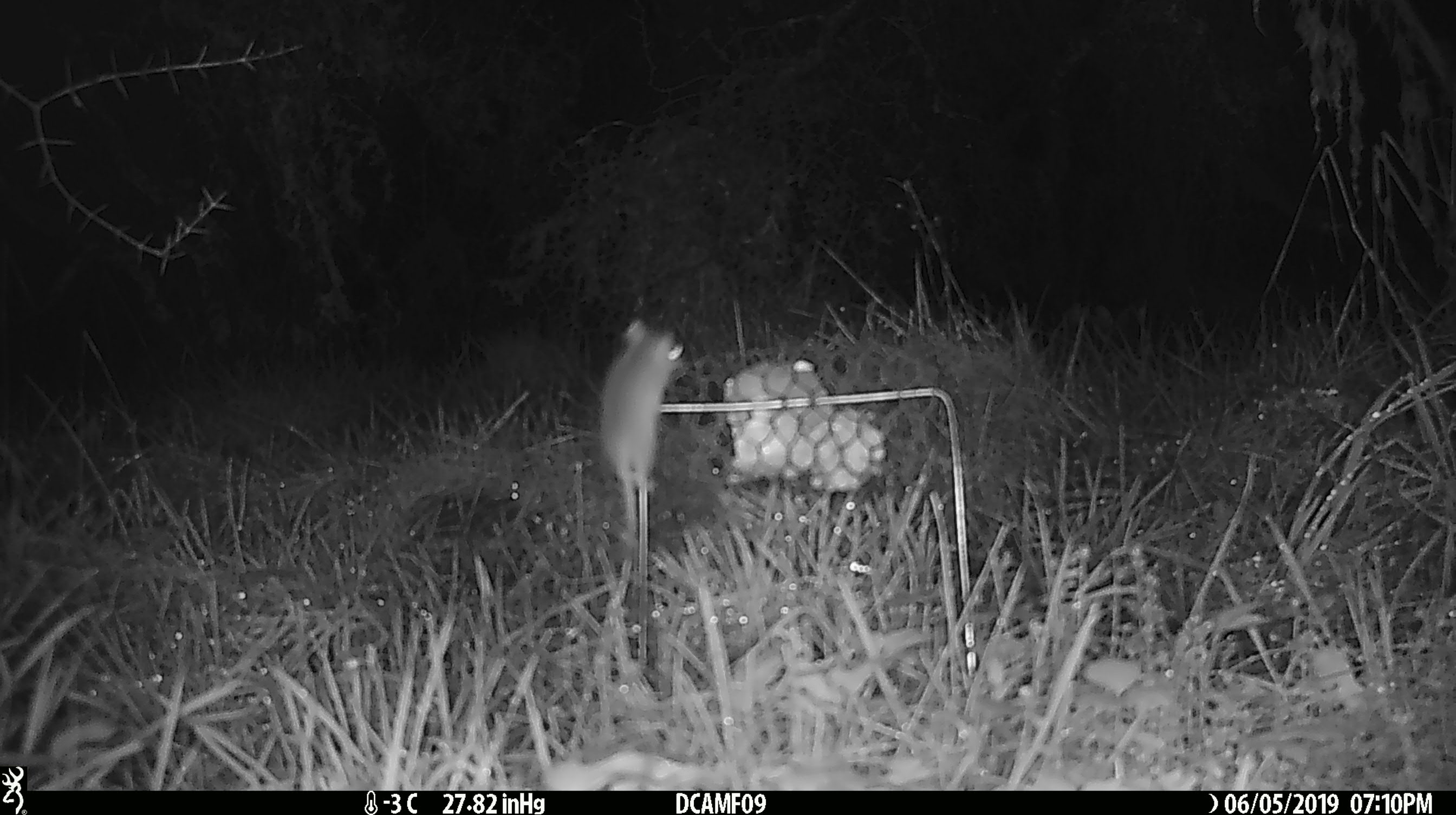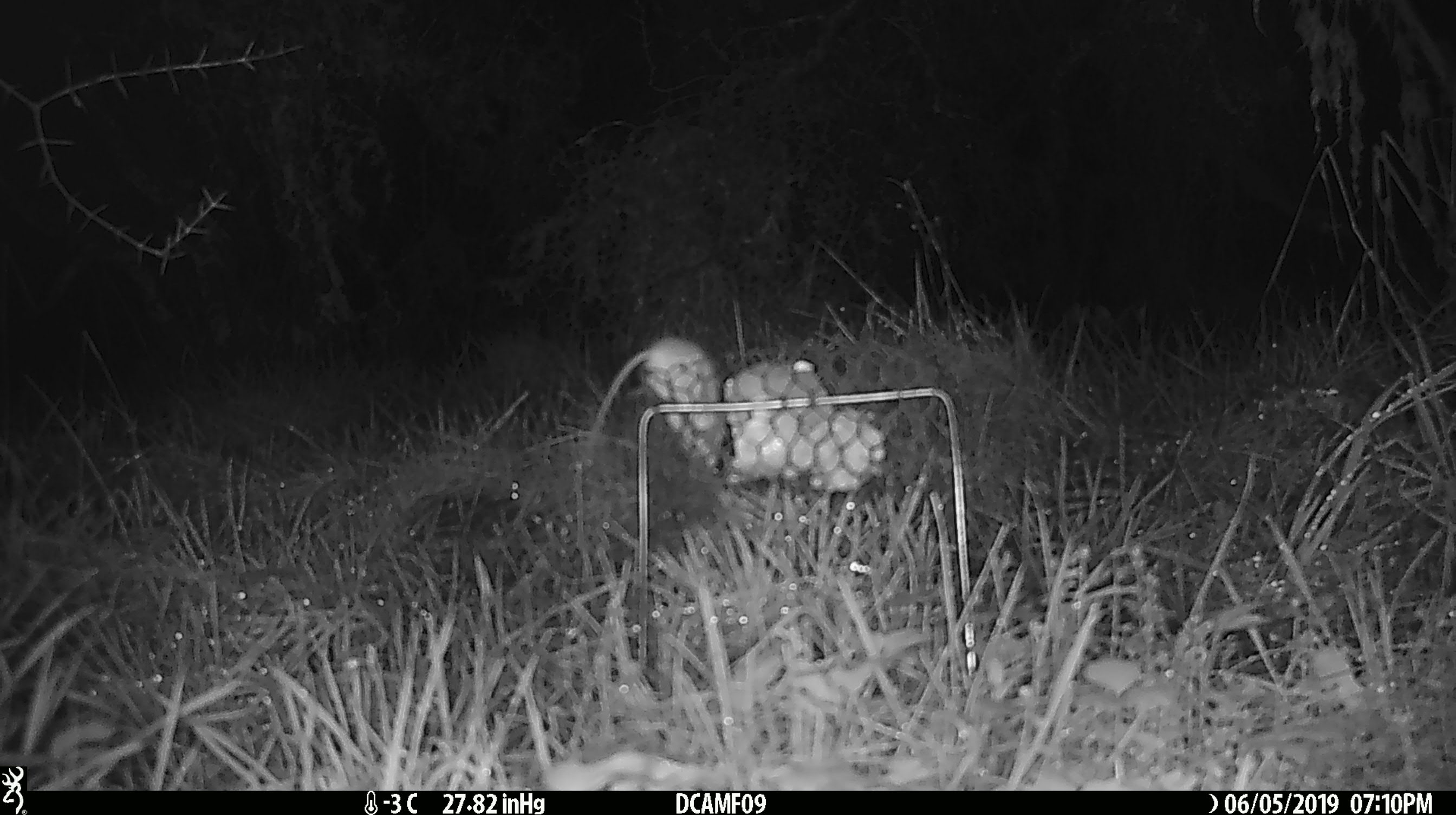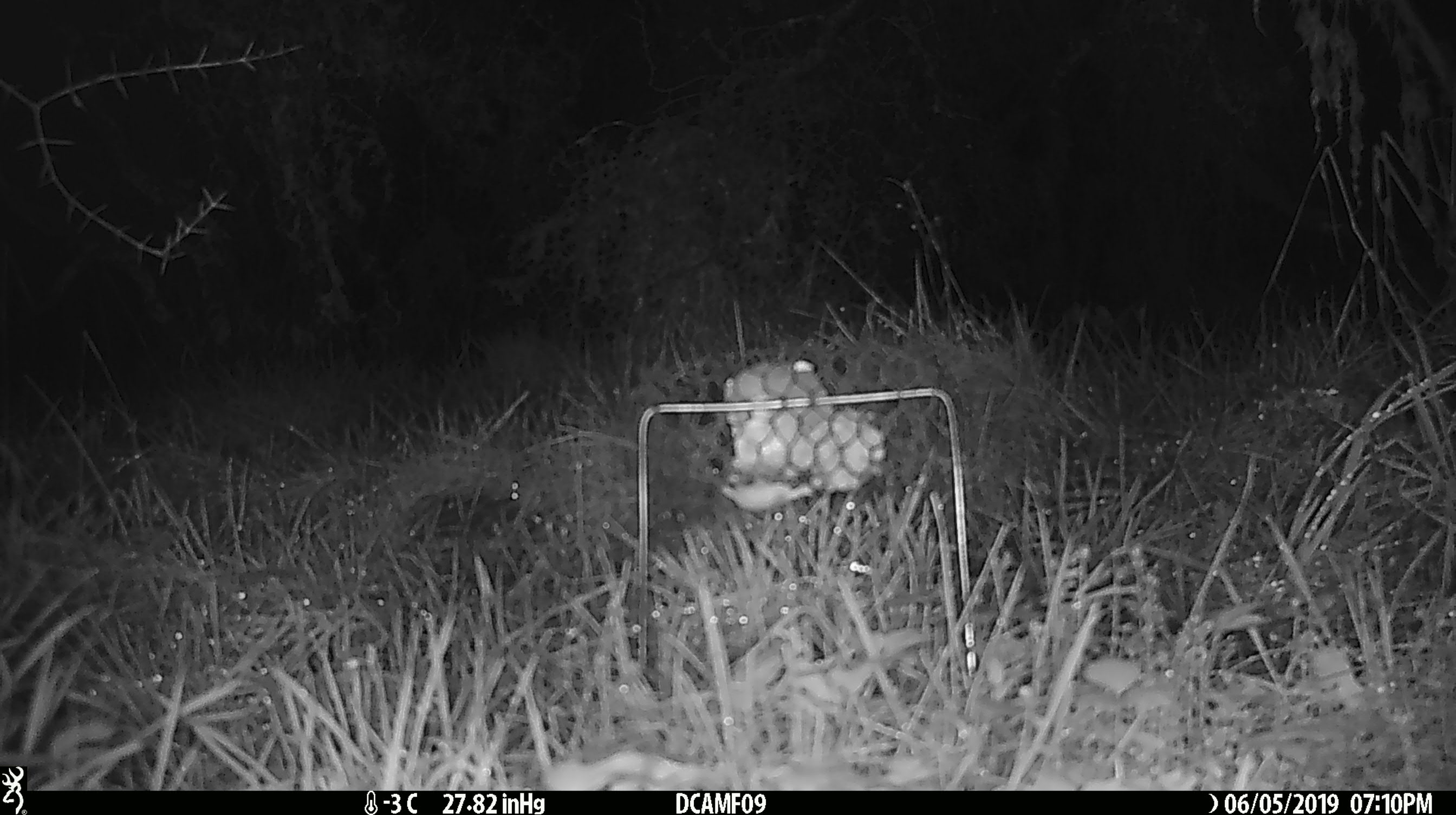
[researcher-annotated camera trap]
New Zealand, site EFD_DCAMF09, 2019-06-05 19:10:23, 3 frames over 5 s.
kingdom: Animalia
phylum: Chordata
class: Mammalia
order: Rodentia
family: Muridae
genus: Mus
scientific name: Mus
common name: mouse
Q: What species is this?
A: Mouse (Mus).